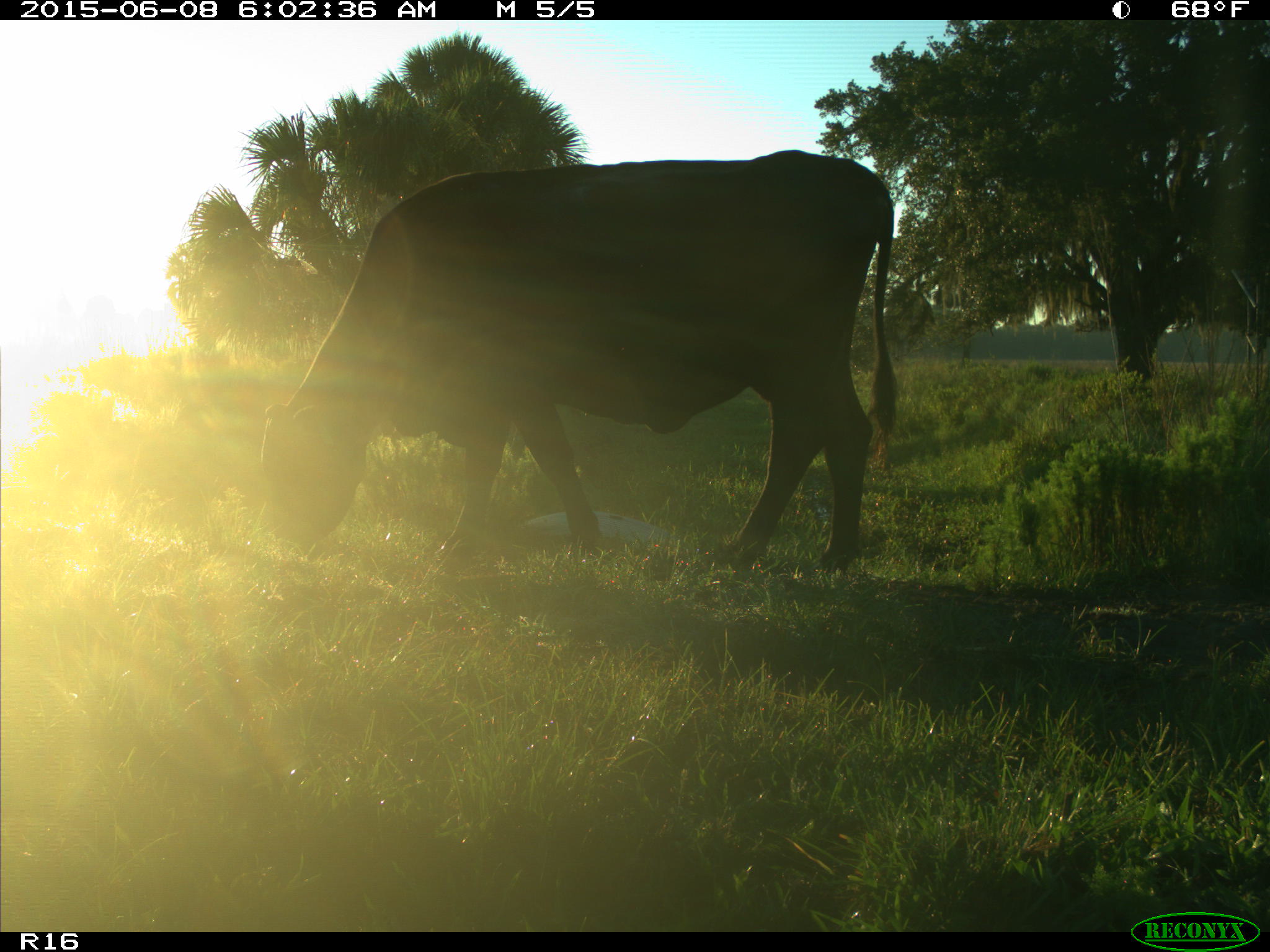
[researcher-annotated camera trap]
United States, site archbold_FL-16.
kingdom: Animalia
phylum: Chordata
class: Mammalia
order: Artiodactyla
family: Bovidae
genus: Bos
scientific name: Bos taurus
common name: domestic cow